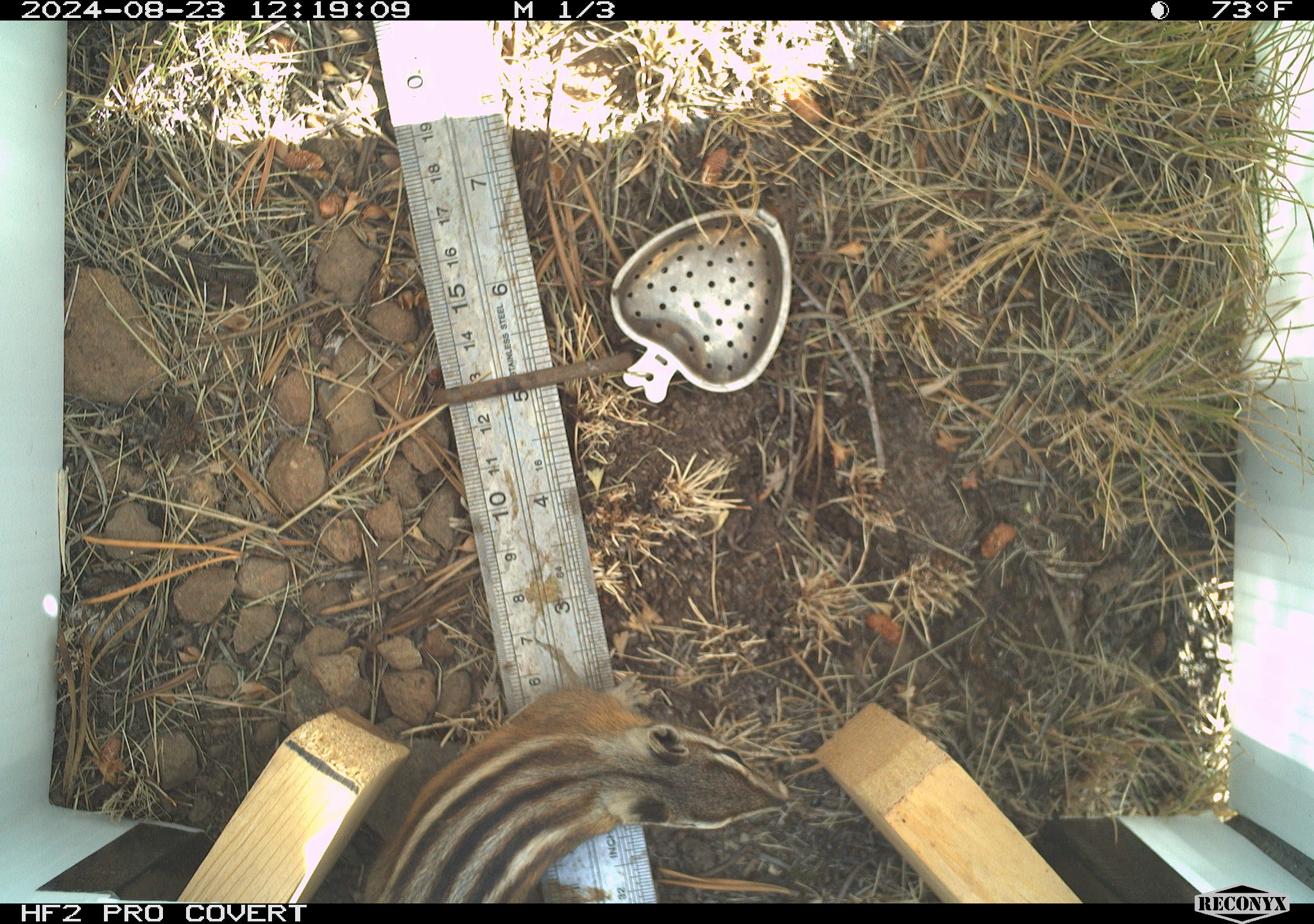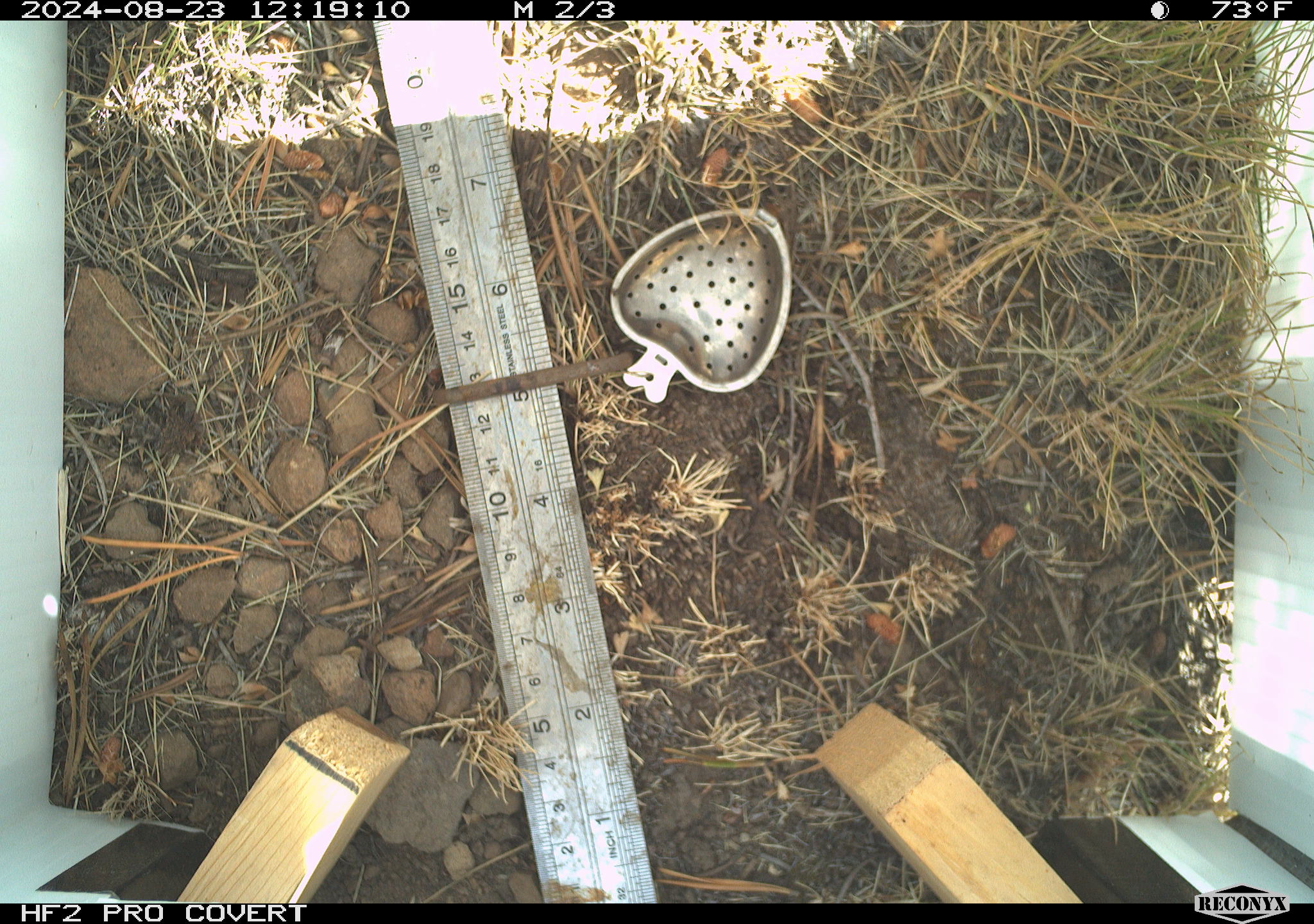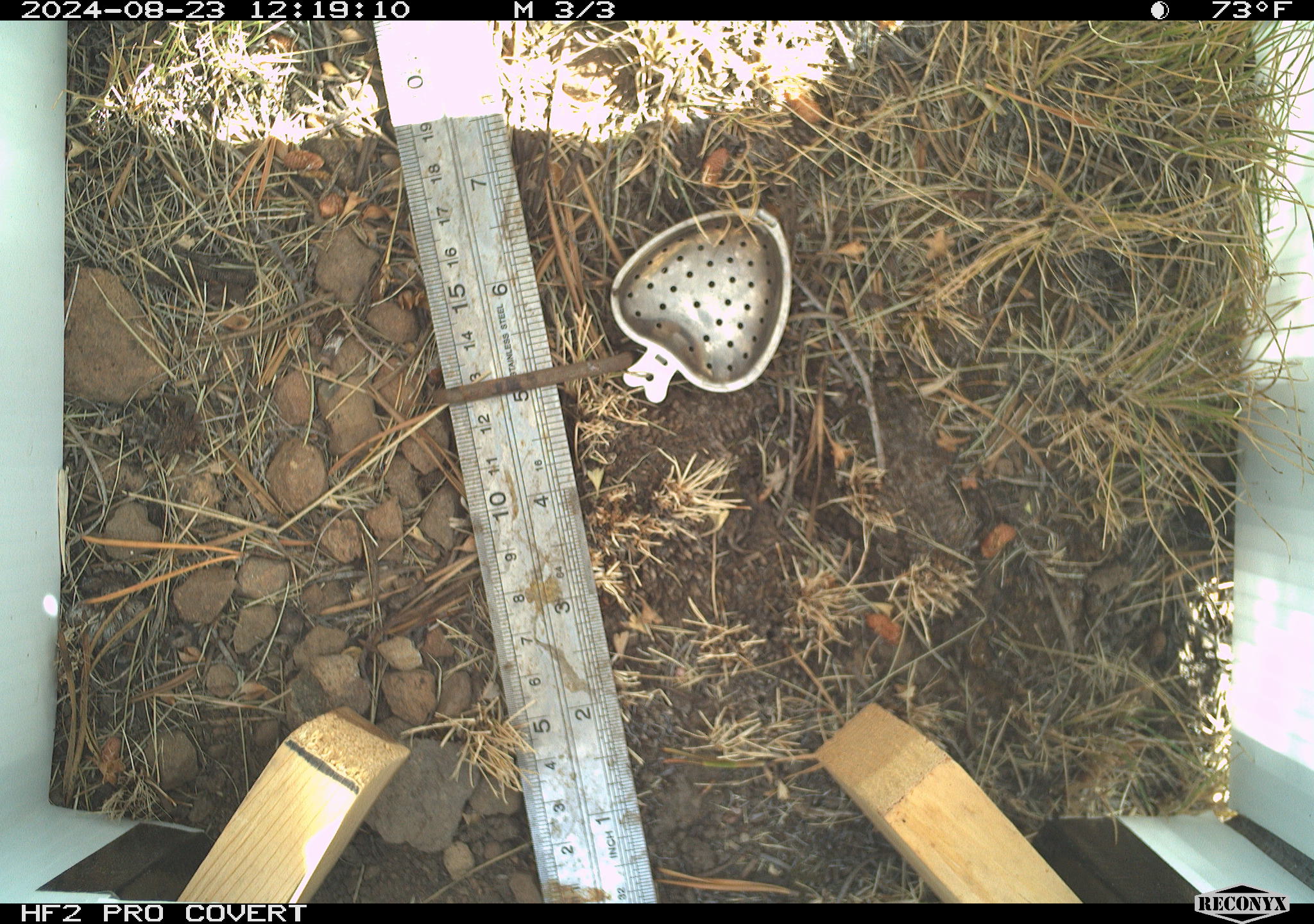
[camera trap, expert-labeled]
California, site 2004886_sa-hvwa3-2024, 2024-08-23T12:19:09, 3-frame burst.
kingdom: Animalia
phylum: Chordata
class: Mammalia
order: Rodentia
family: Sciuridae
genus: Neotamias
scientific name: Neotamias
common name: western chipmunks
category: neotamias species